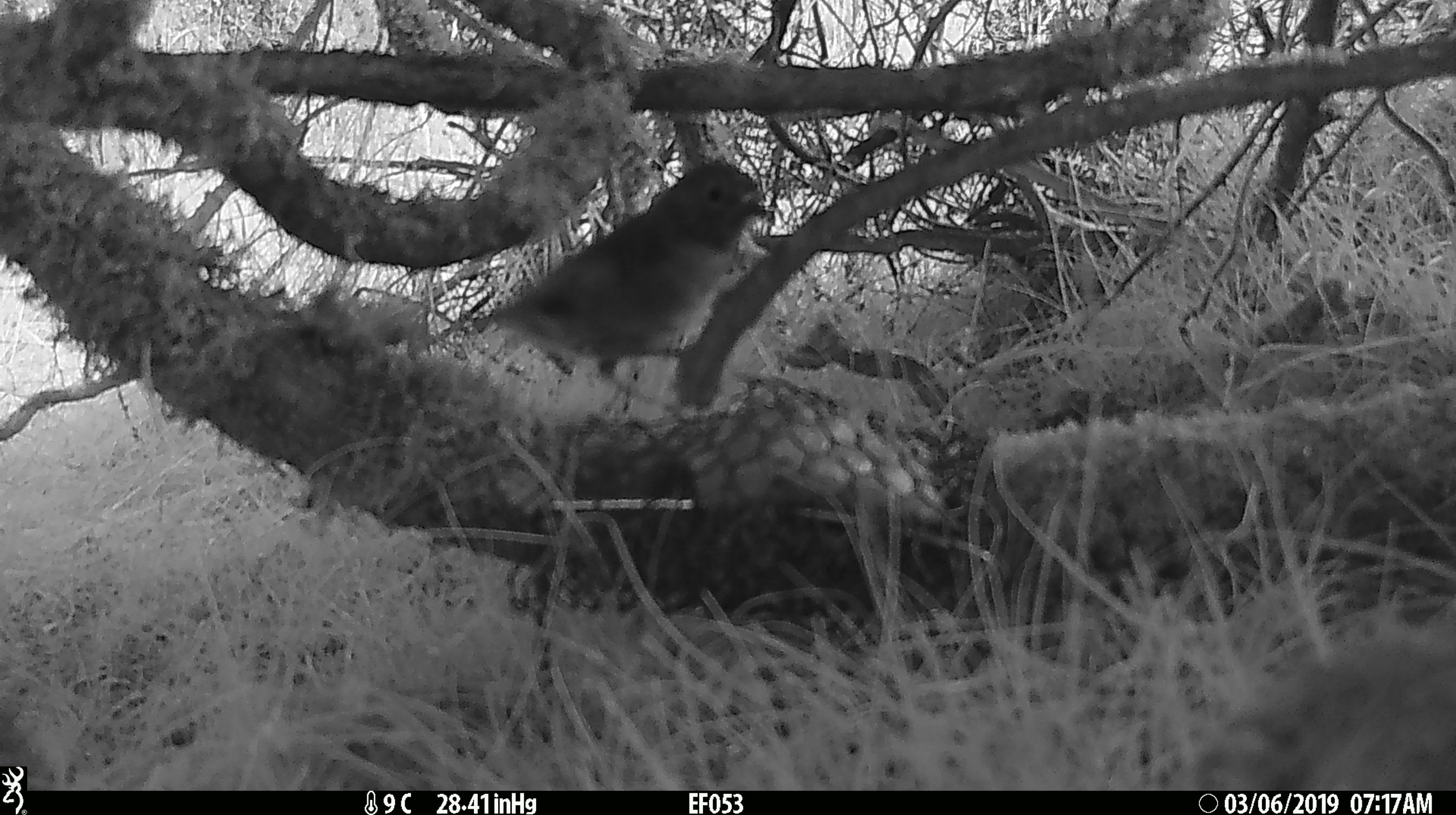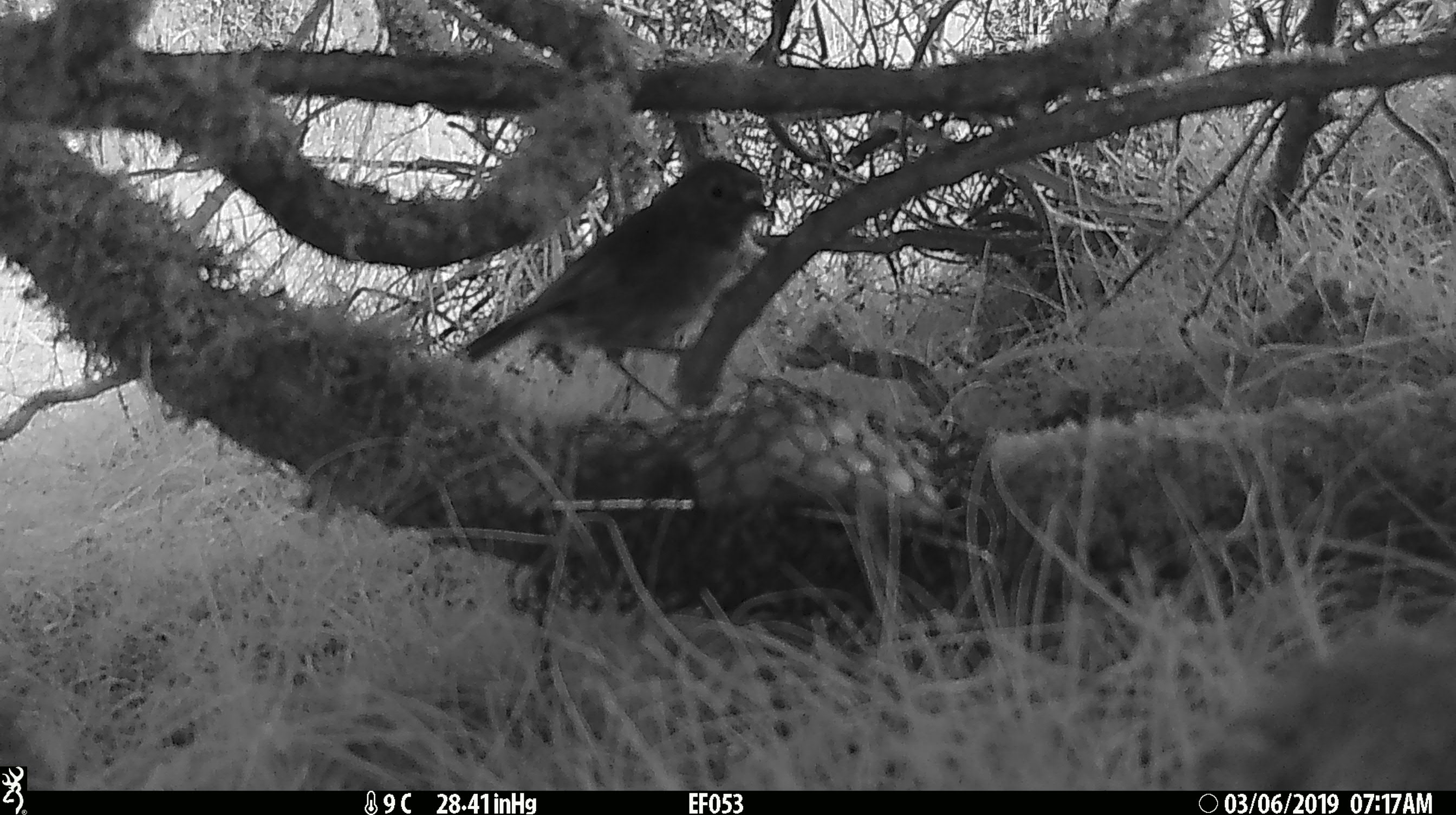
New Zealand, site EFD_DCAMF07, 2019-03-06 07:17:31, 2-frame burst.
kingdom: Animalia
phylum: Chordata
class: Aves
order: Passeriformes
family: Petroicidae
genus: Petroica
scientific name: Petroica australis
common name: new zealand robin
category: robin